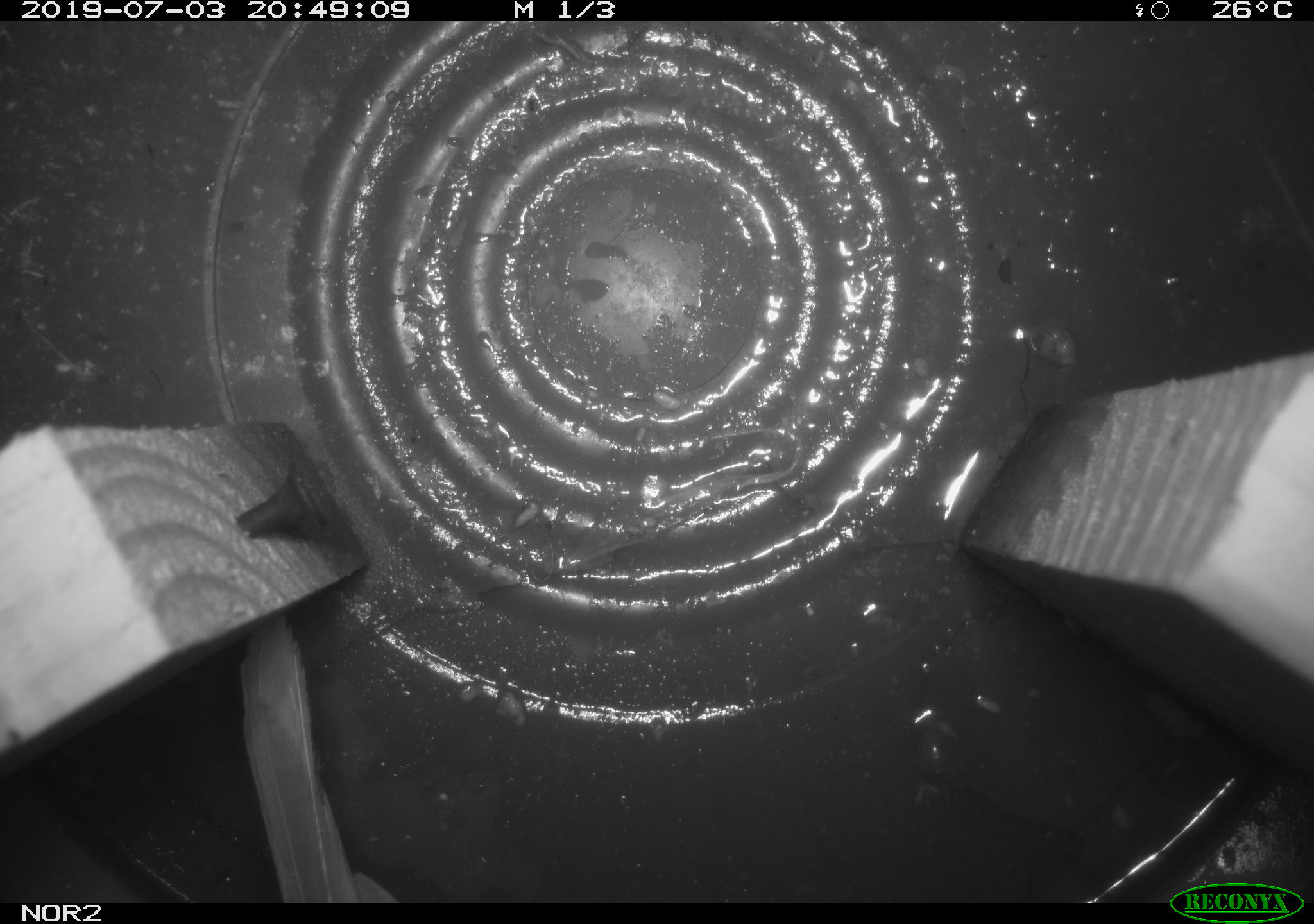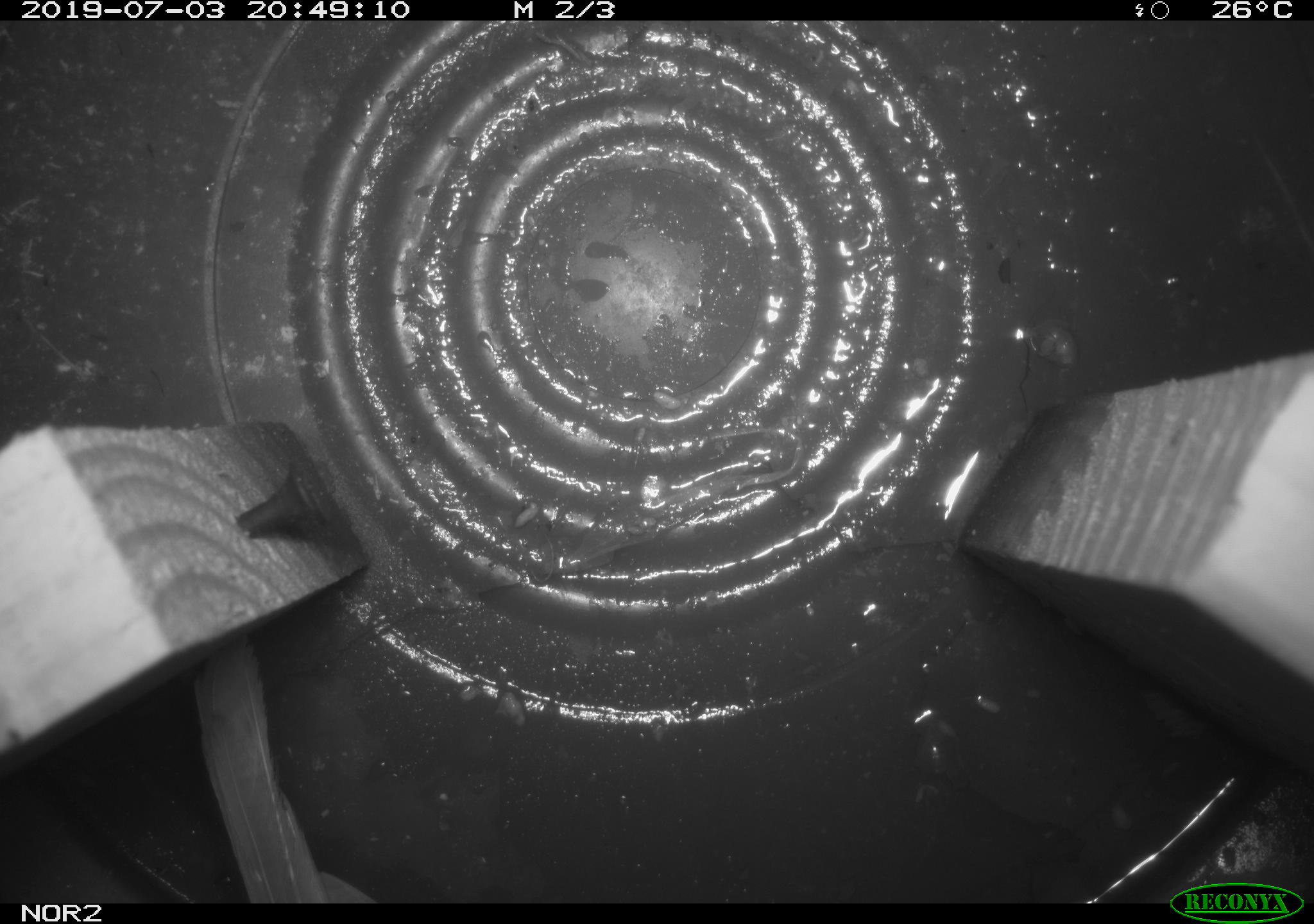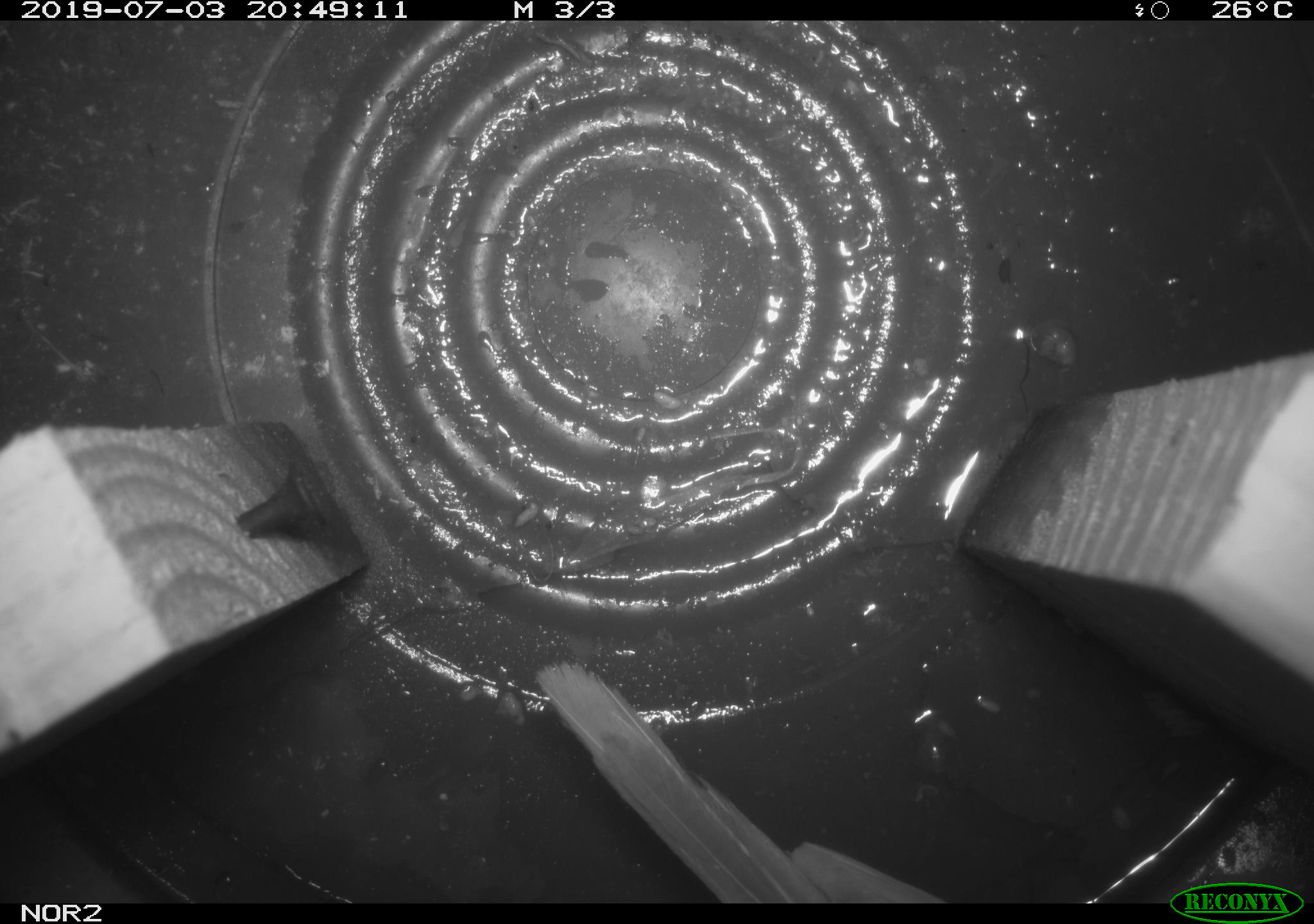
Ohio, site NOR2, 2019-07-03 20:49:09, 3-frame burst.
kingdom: Animalia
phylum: Chordata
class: Aves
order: Passeriformes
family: Passerellidae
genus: Melospiza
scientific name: Melospiza melodia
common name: song sparrow